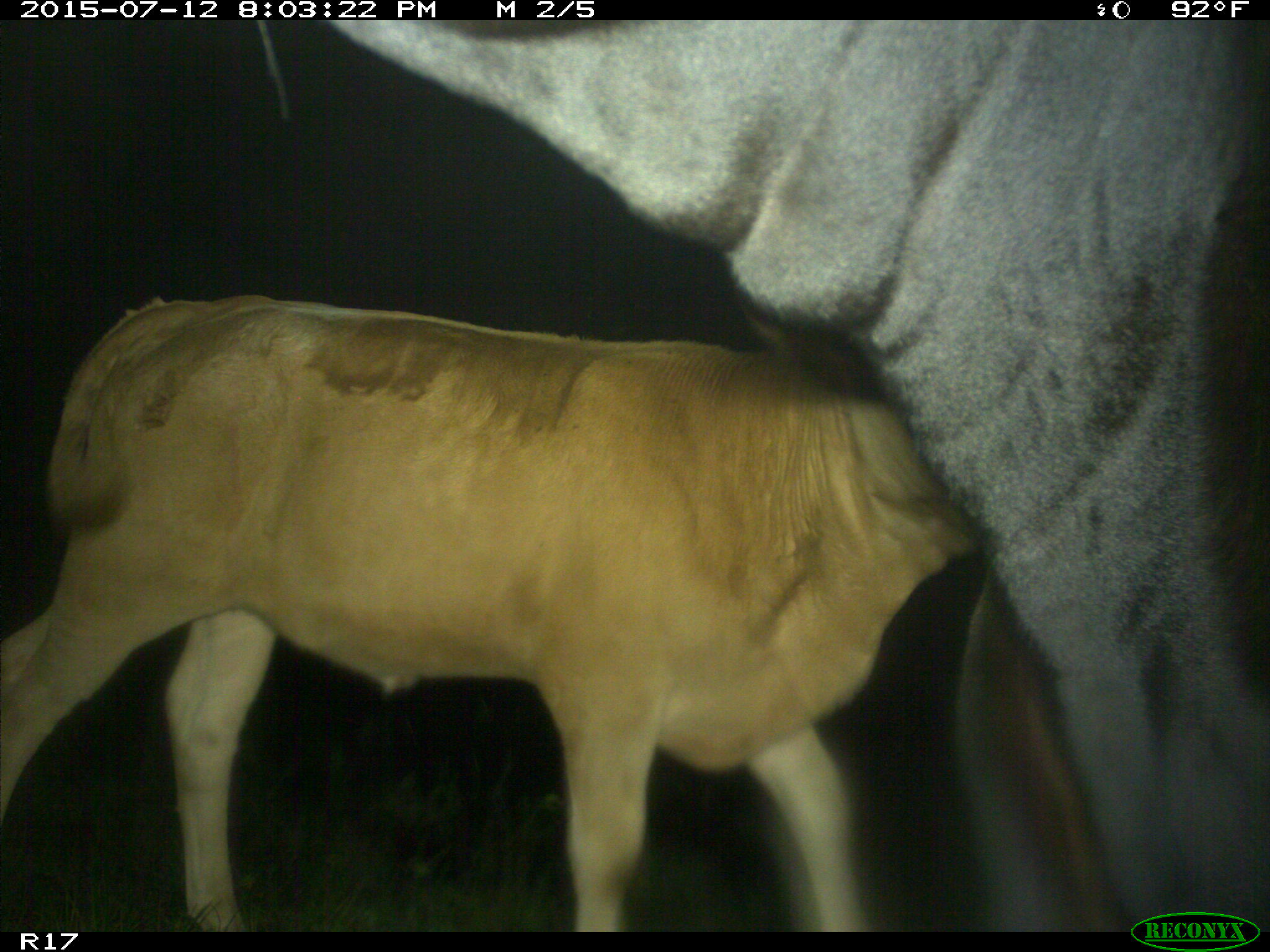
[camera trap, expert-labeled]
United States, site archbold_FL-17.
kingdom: Animalia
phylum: Chordata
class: Mammalia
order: Artiodactyla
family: Bovidae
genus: Bos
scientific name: Bos taurus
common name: domestic cow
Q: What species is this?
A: Bos taurus (domestic cow).